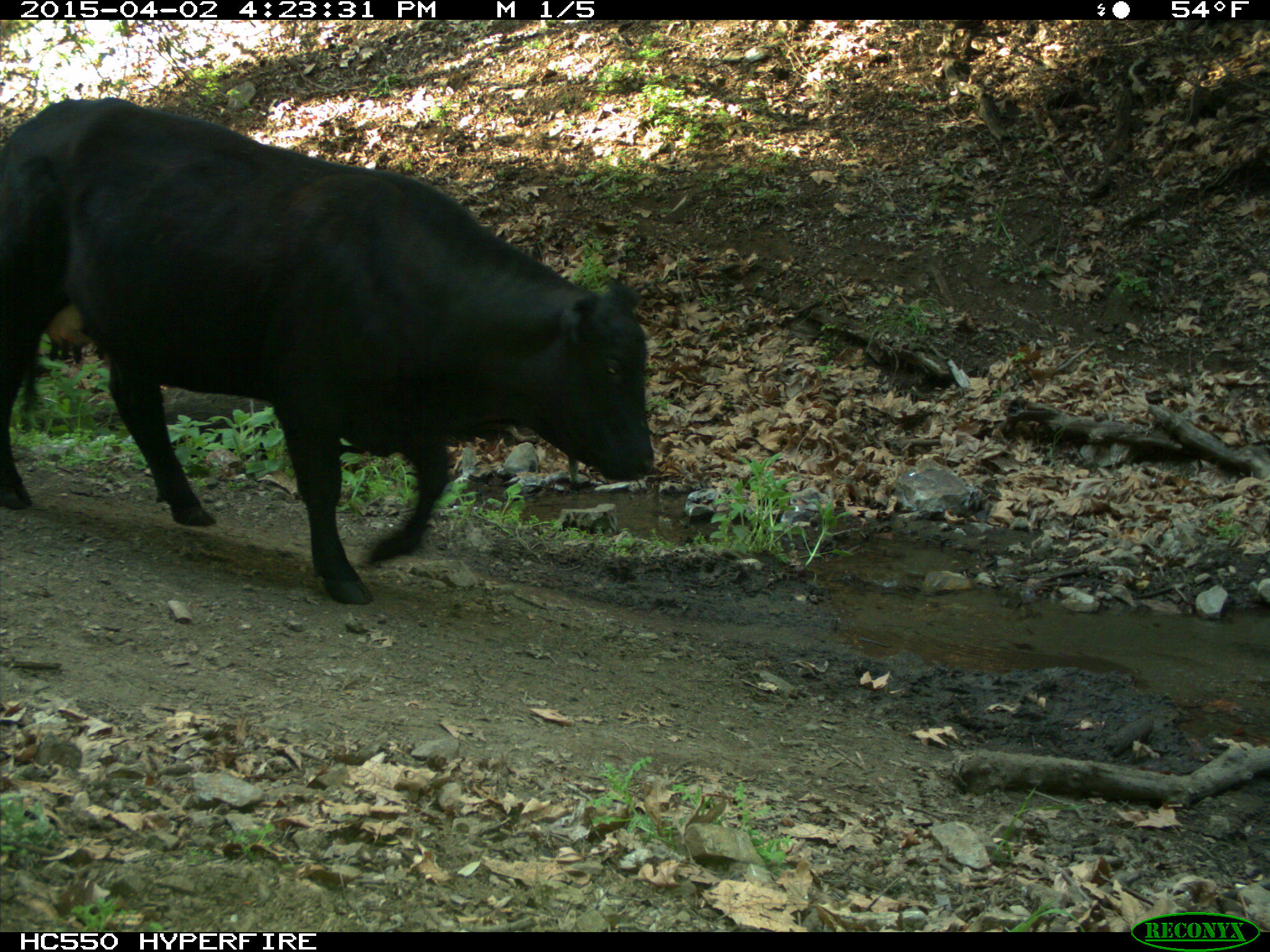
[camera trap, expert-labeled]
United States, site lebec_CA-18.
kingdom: Animalia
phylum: Chordata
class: Mammalia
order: Artiodactyla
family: Bovidae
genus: Bos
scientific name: Bos taurus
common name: domestic cow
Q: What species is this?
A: Bos taurus (domestic cow).